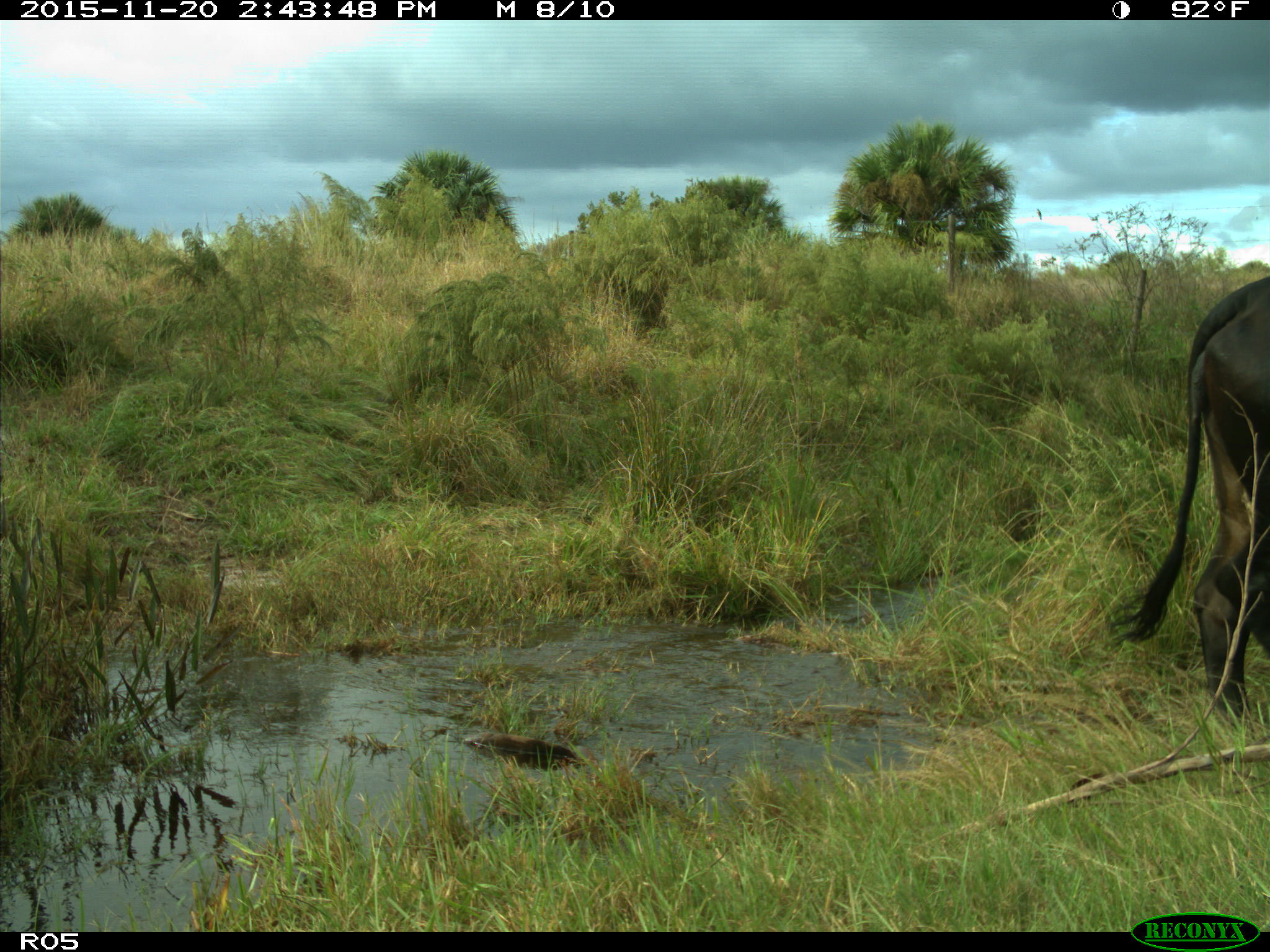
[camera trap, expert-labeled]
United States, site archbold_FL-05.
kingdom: Animalia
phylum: Chordata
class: Mammalia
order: Artiodactyla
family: Bovidae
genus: Bos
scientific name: Bos taurus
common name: domestic cow